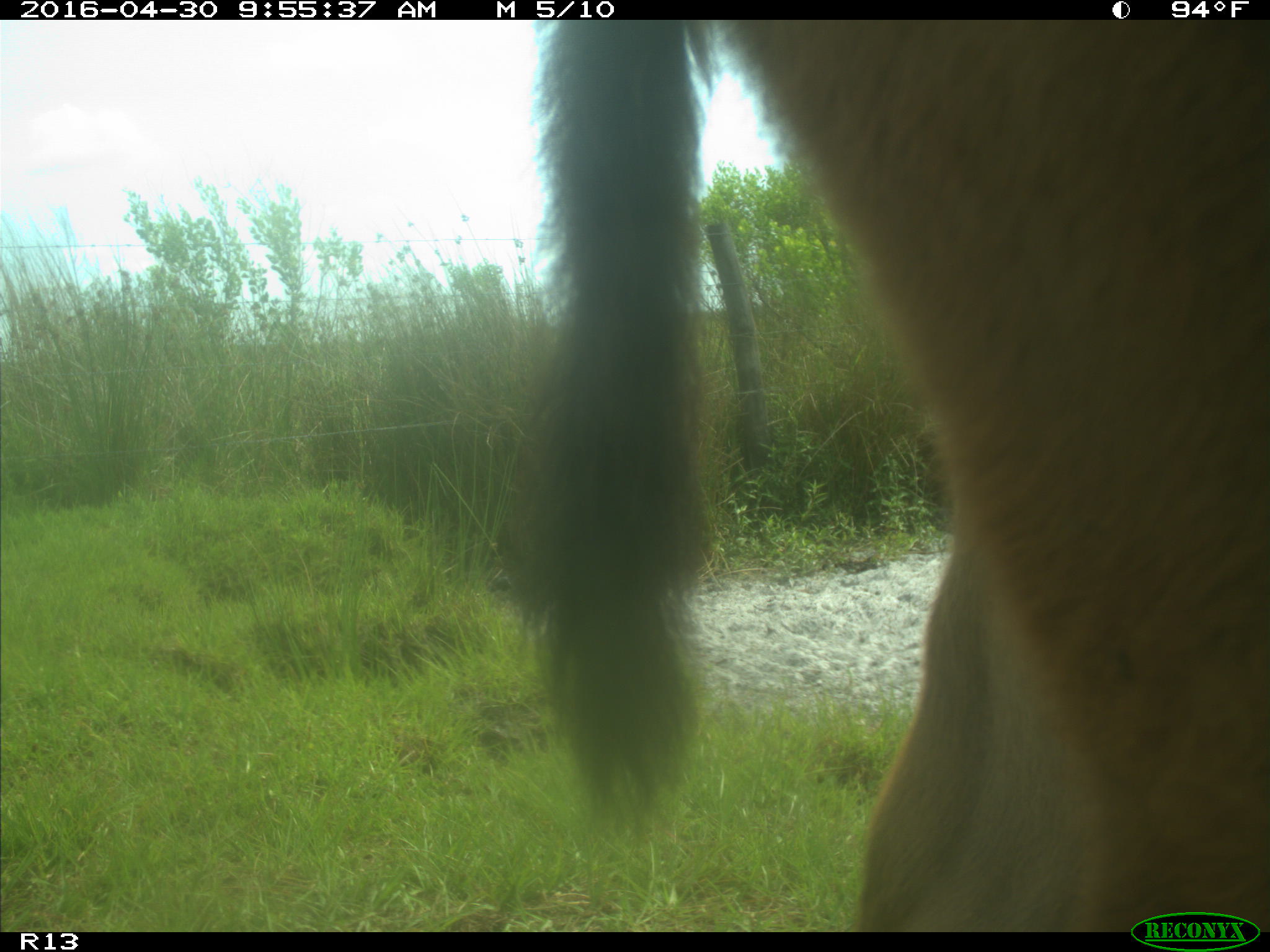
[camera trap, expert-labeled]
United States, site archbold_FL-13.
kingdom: Animalia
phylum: Chordata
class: Mammalia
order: Artiodactyla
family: Bovidae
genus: Bos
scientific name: Bos taurus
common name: domestic cow